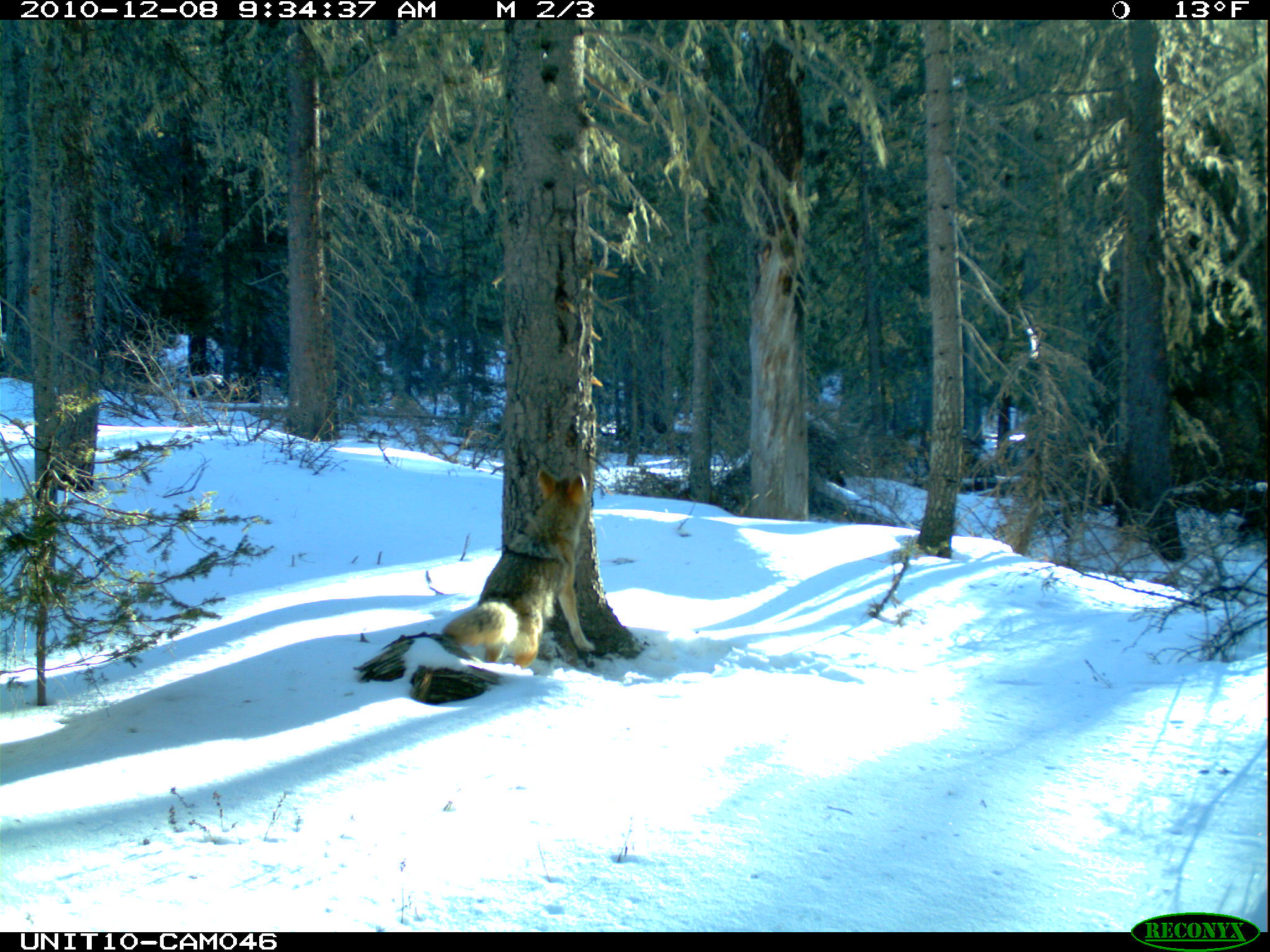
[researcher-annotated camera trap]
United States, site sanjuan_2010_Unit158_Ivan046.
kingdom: Animalia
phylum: Chordata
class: Mammalia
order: Carnivora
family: Canidae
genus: Canis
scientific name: Canis latrans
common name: coyote